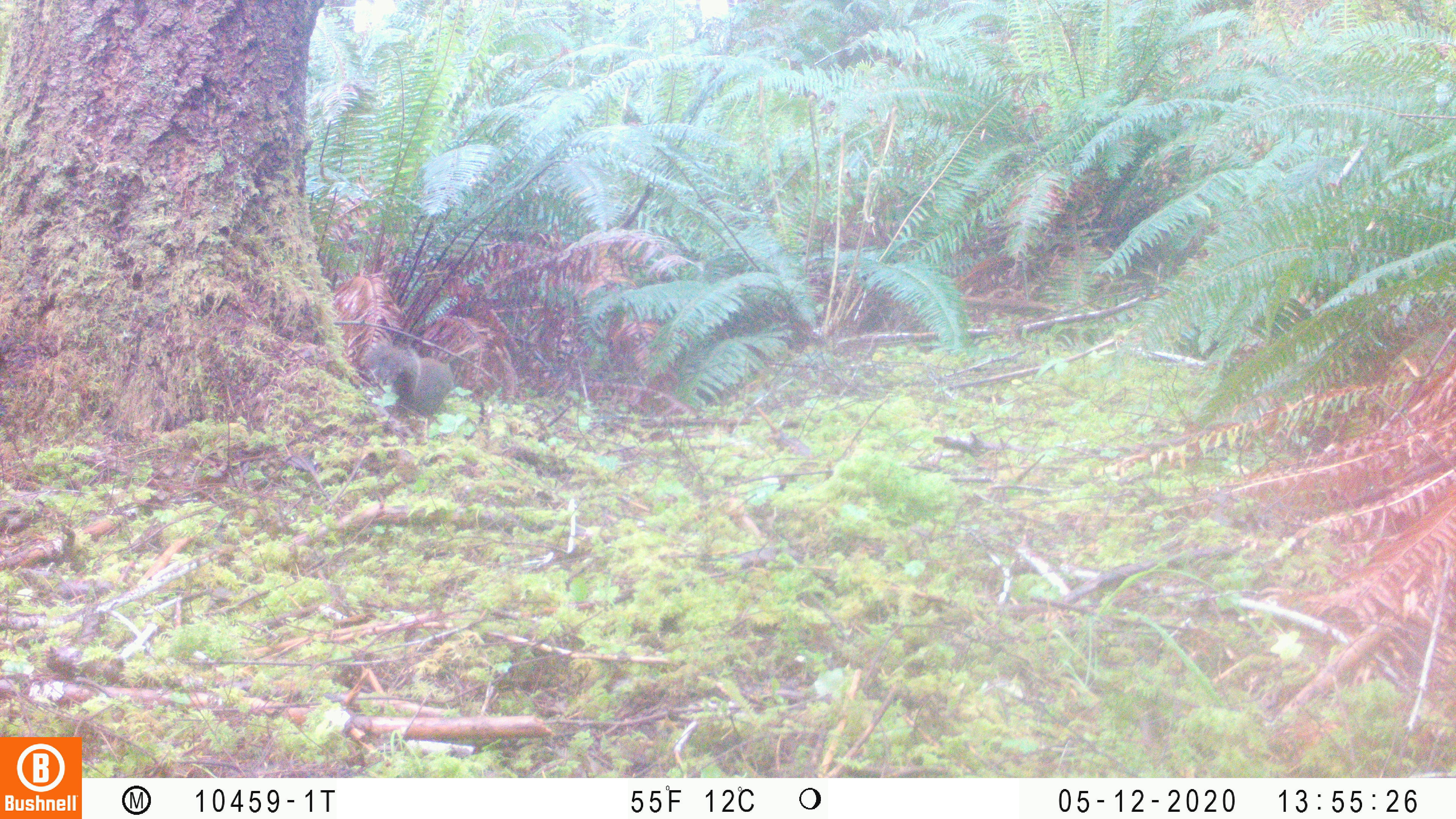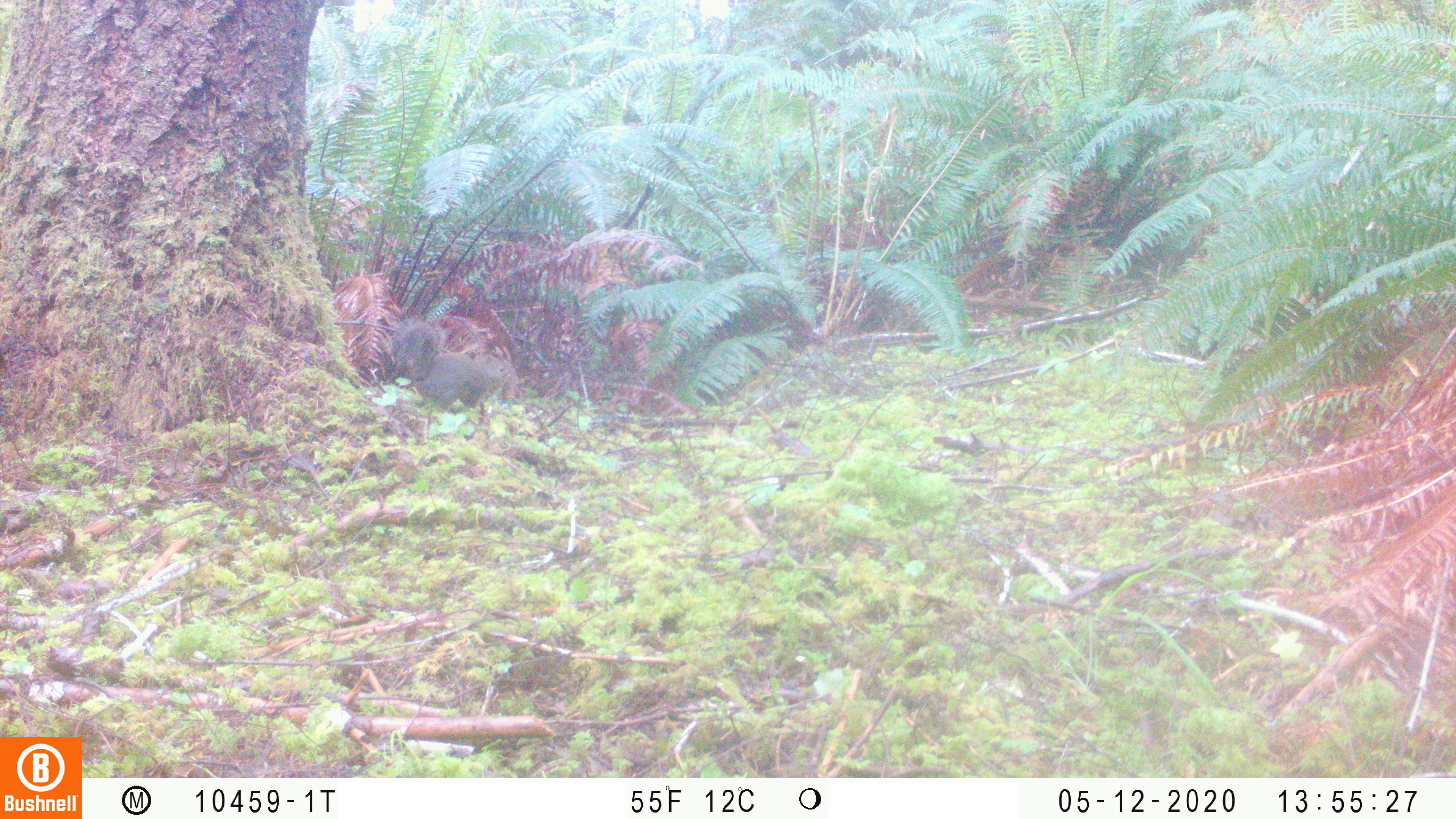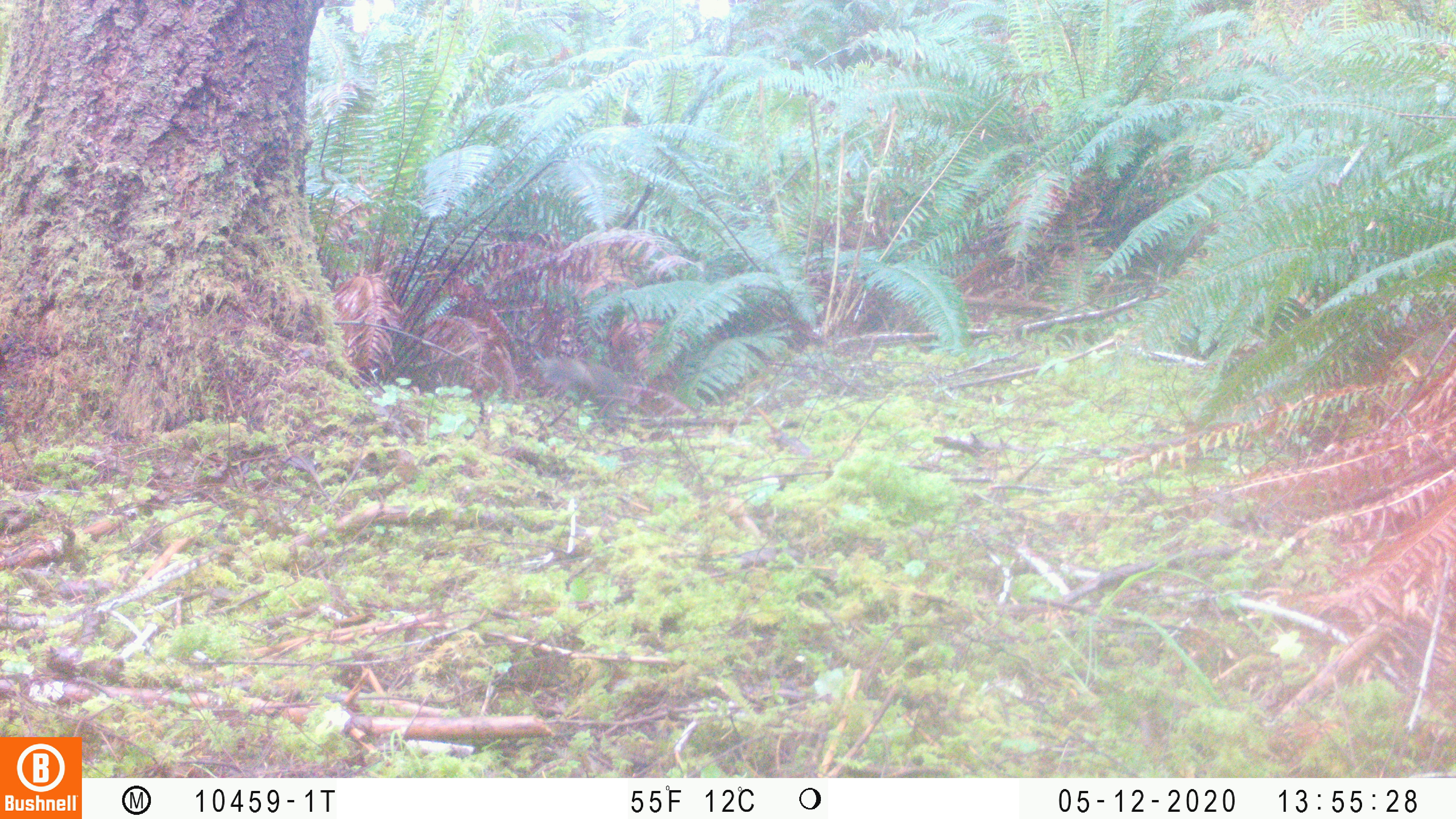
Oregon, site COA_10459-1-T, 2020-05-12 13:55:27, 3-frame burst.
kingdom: Animalia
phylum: Chordata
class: Mammalia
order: Rodentia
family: Sciuridae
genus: Tamiasciurus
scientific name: Tamiasciurus douglasii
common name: douglas squirrel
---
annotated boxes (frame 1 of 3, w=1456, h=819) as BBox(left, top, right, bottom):
douglas squirrel: BBox(356, 336, 461, 418)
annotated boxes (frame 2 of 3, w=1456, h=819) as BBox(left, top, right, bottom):
douglas squirrel: BBox(386, 312, 514, 413)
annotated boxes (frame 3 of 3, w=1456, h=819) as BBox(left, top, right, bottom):
douglas squirrel: BBox(537, 350, 641, 421)